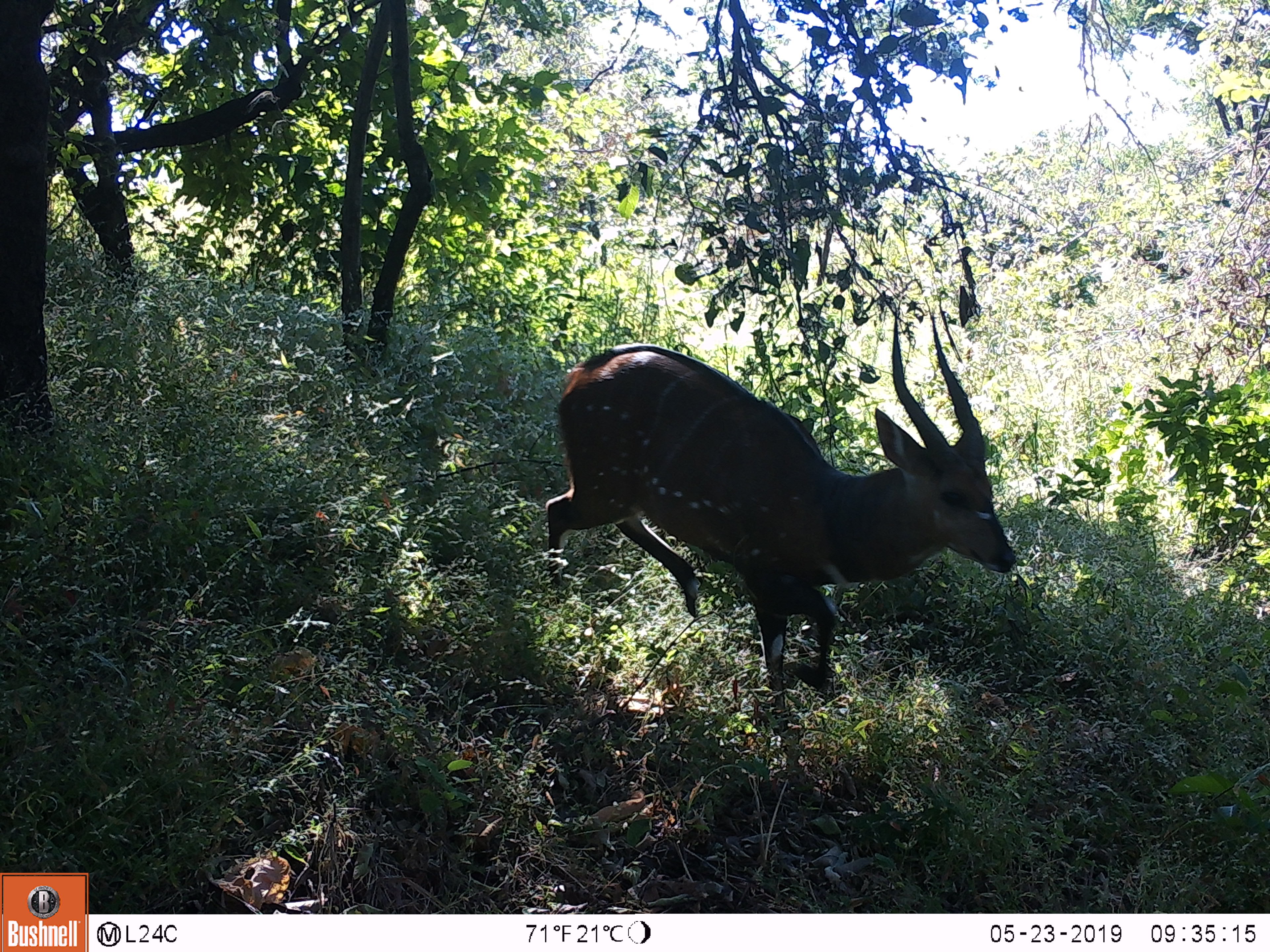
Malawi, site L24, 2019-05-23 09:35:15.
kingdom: Animalia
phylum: Chordata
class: Mammalia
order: Artiodactyla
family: Bovidae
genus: Tragelaphus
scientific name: Tragelaphus sylvaticus sylvaticus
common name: cape bushbuck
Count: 1.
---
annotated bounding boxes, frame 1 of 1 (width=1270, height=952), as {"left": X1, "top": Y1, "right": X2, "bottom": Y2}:
cape bushbuck: {"left": 534, "top": 307, "right": 1035, "bottom": 721}